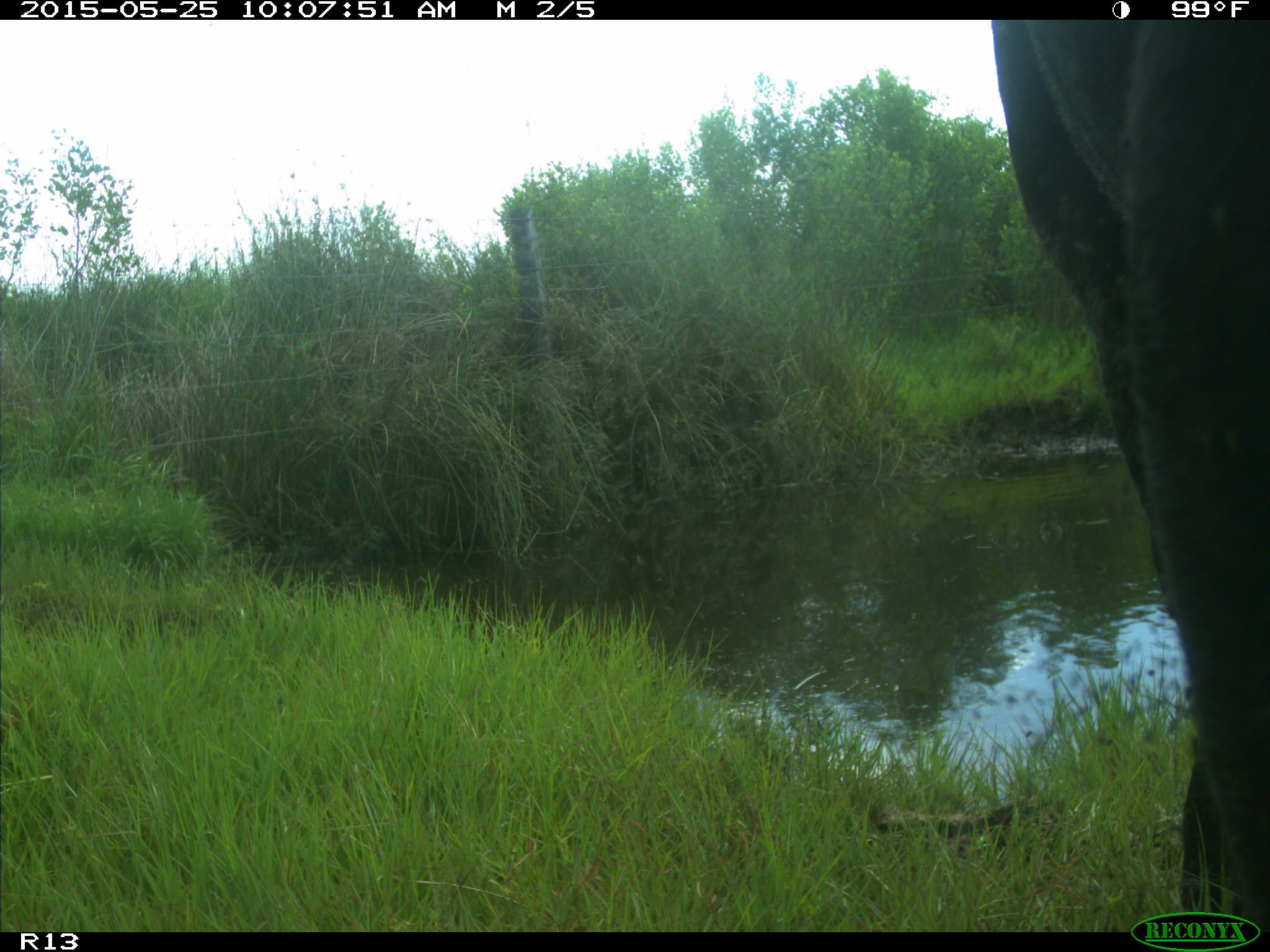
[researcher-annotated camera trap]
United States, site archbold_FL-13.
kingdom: Animalia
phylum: Chordata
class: Mammalia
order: Artiodactyla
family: Bovidae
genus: Bos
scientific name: Bos taurus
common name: domestic cow